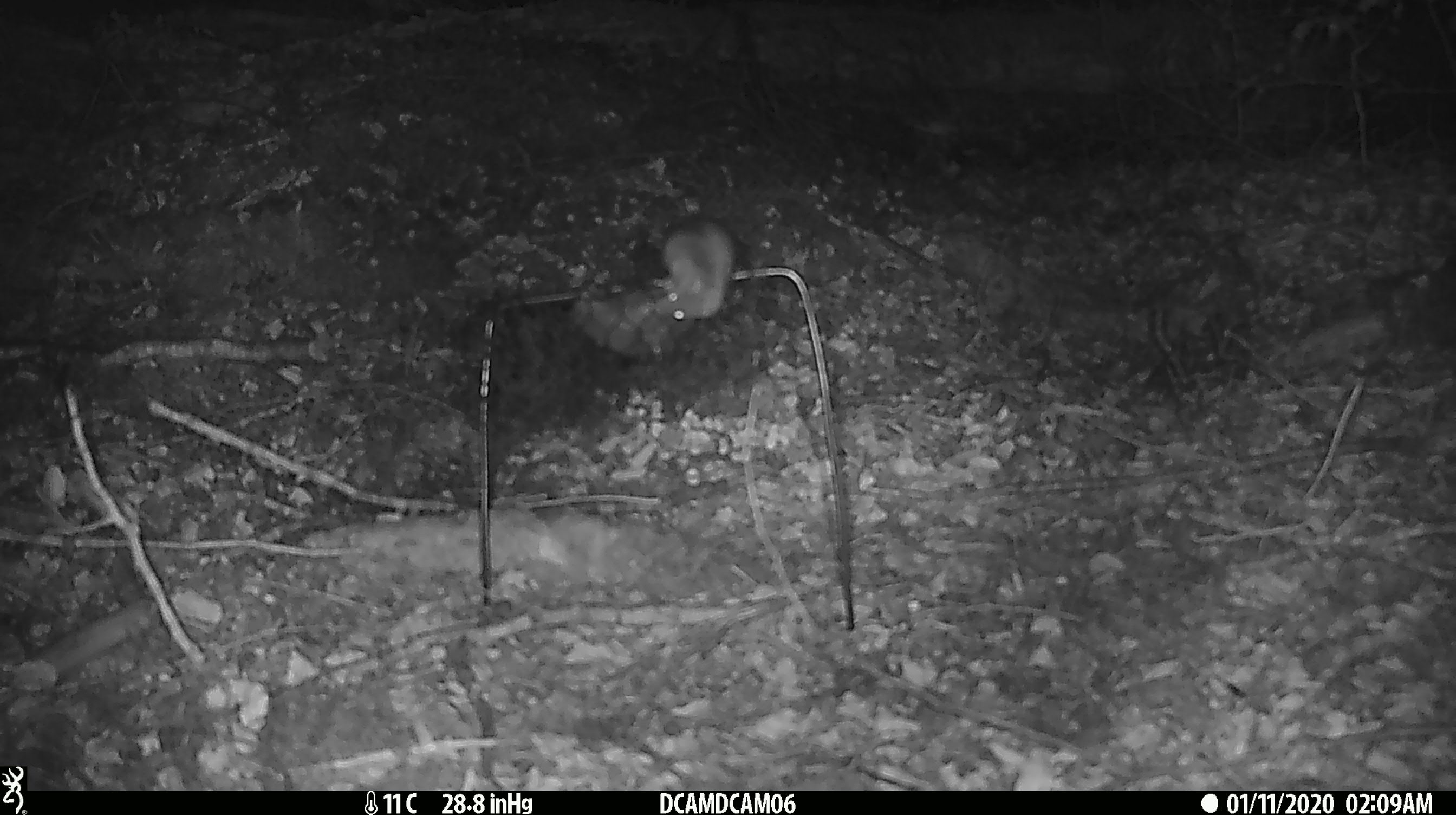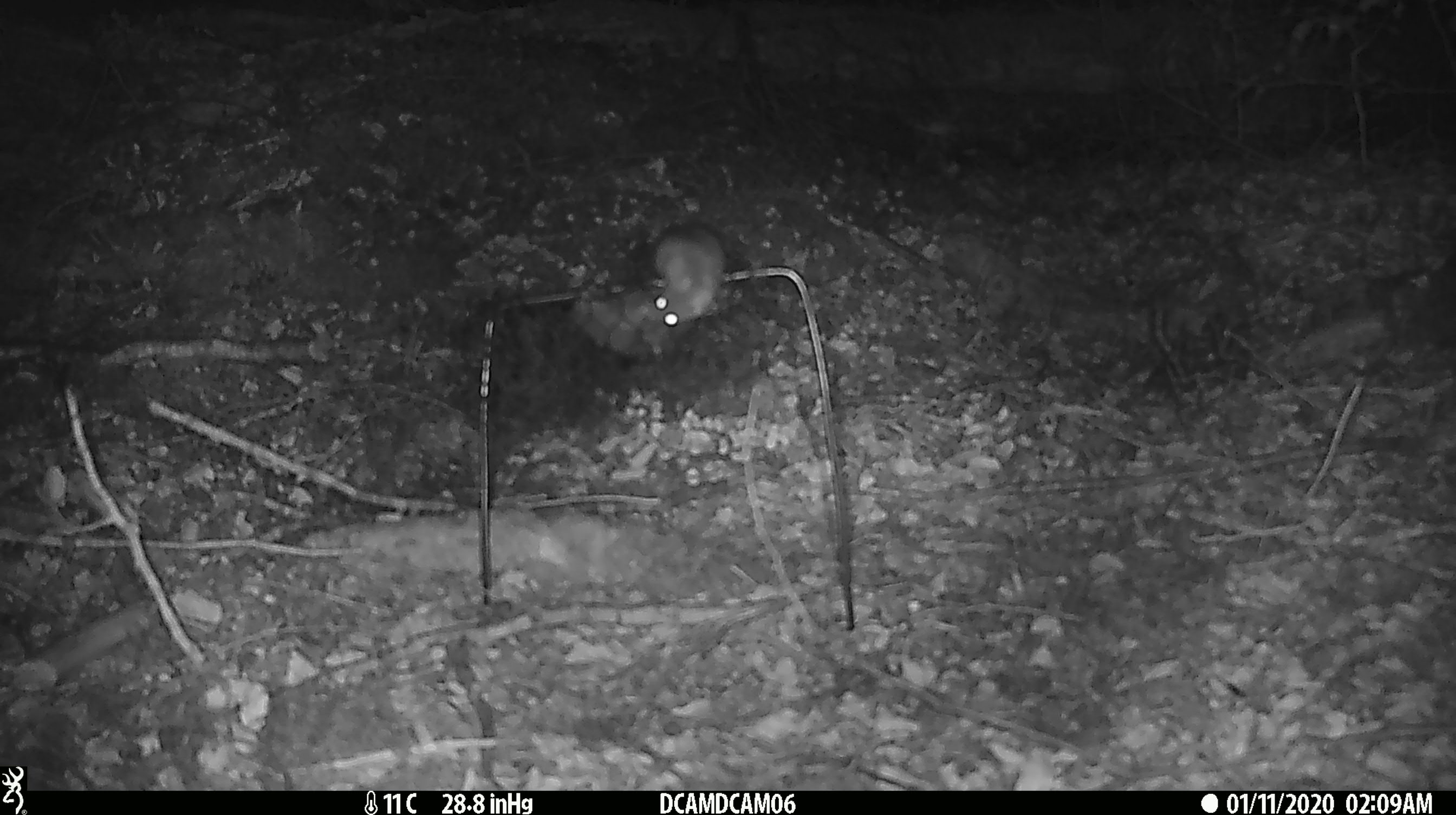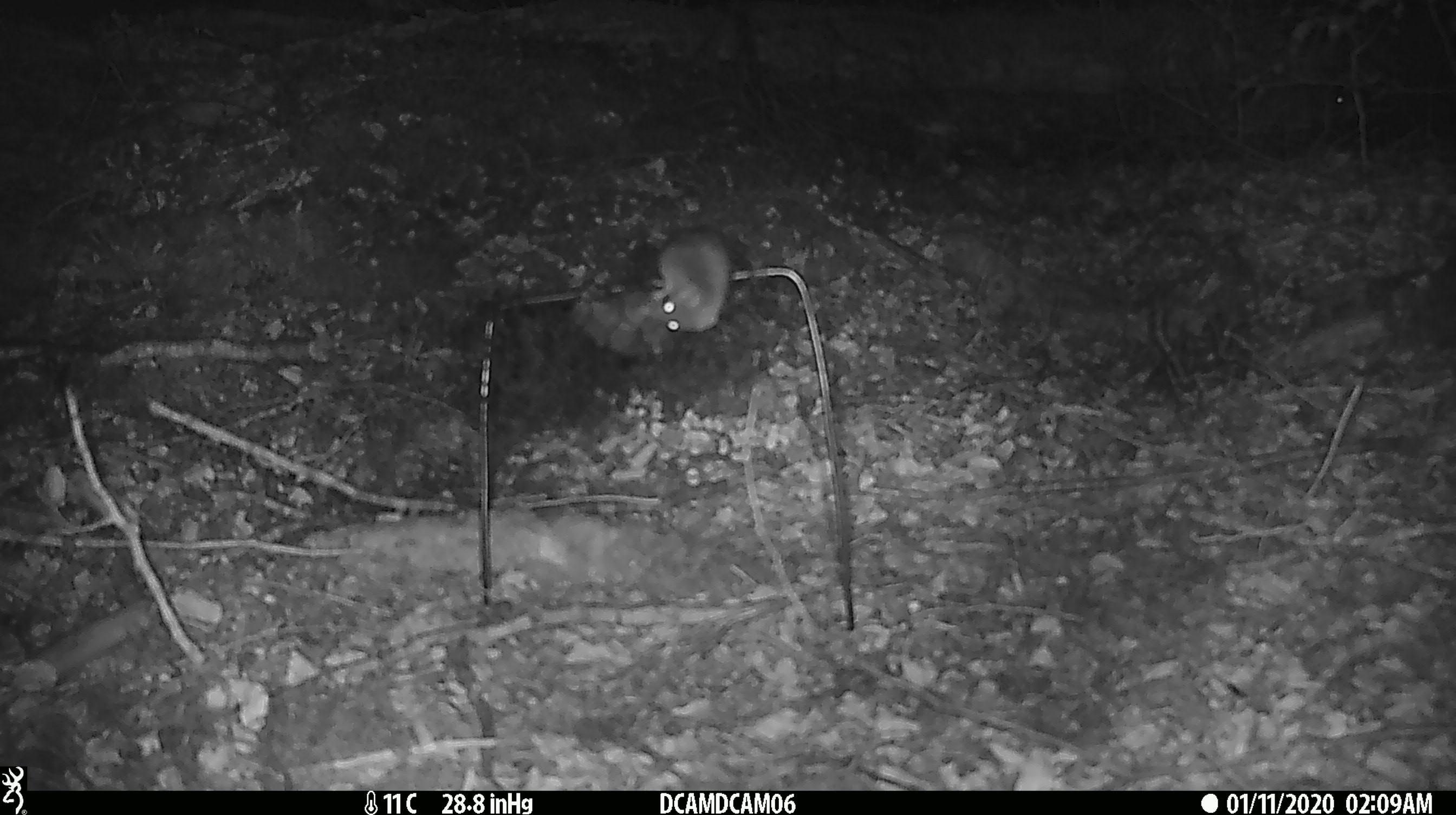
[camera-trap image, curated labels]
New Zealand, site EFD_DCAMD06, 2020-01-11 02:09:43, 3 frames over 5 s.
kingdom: Animalia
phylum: Chordata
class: Mammalia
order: Rodentia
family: Muridae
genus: Mus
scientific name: Mus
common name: mouse